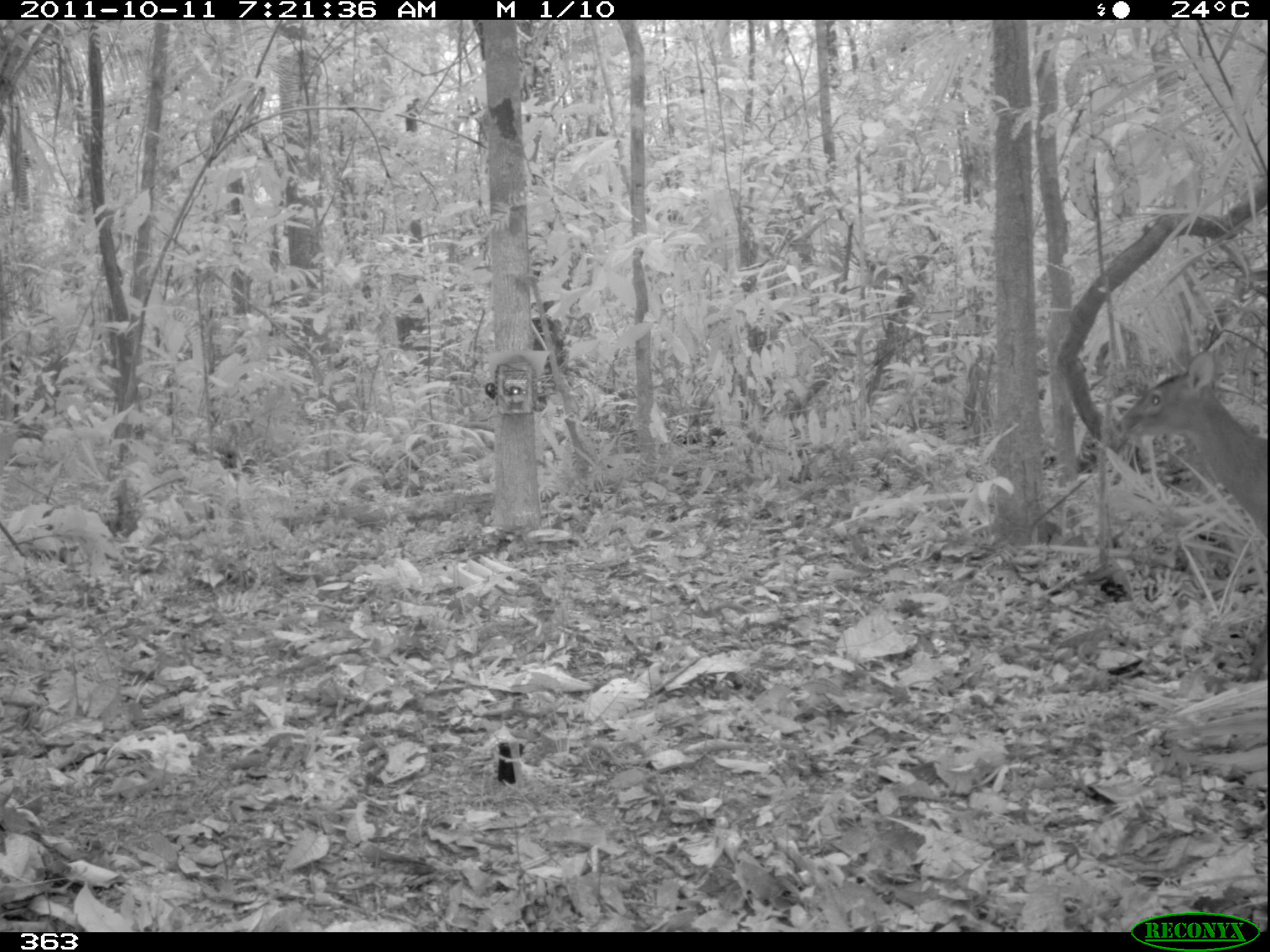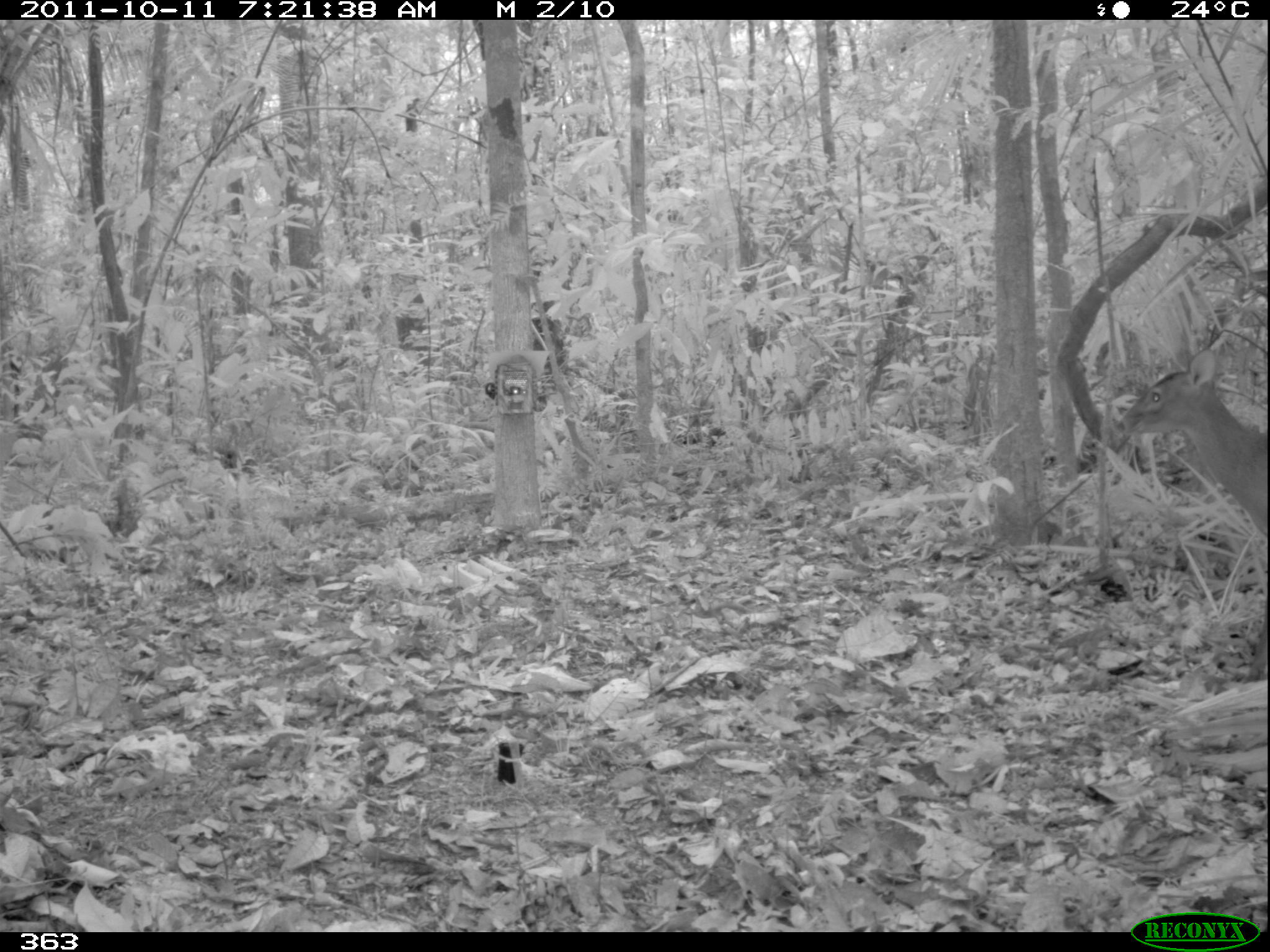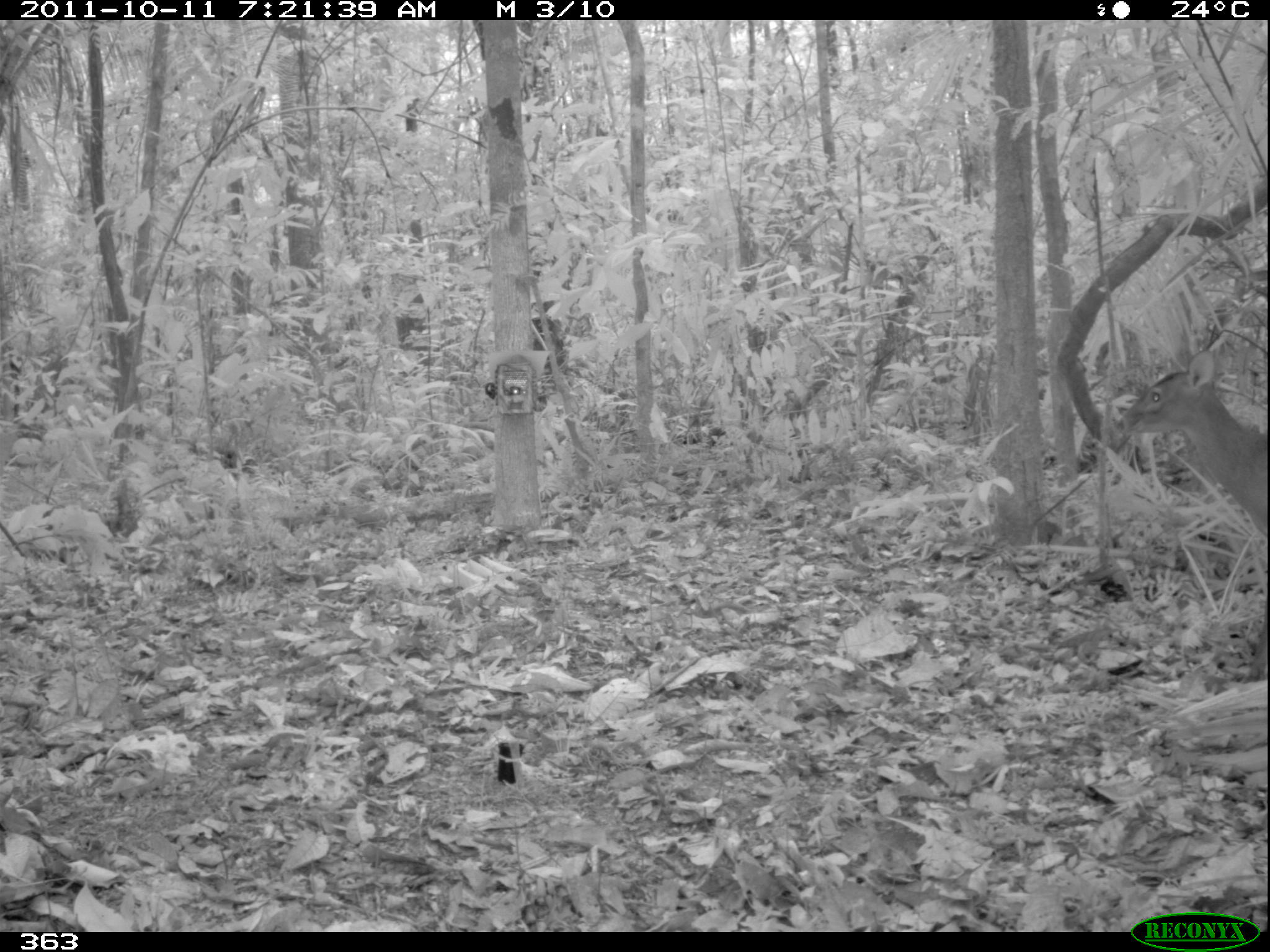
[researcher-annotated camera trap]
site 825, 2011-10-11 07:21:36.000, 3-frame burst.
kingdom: Animalia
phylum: Chordata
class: Mammalia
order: Artiodactyla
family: Cervidae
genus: Mazama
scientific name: Mazama americana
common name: red brocket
Mazama americana (red brocket).